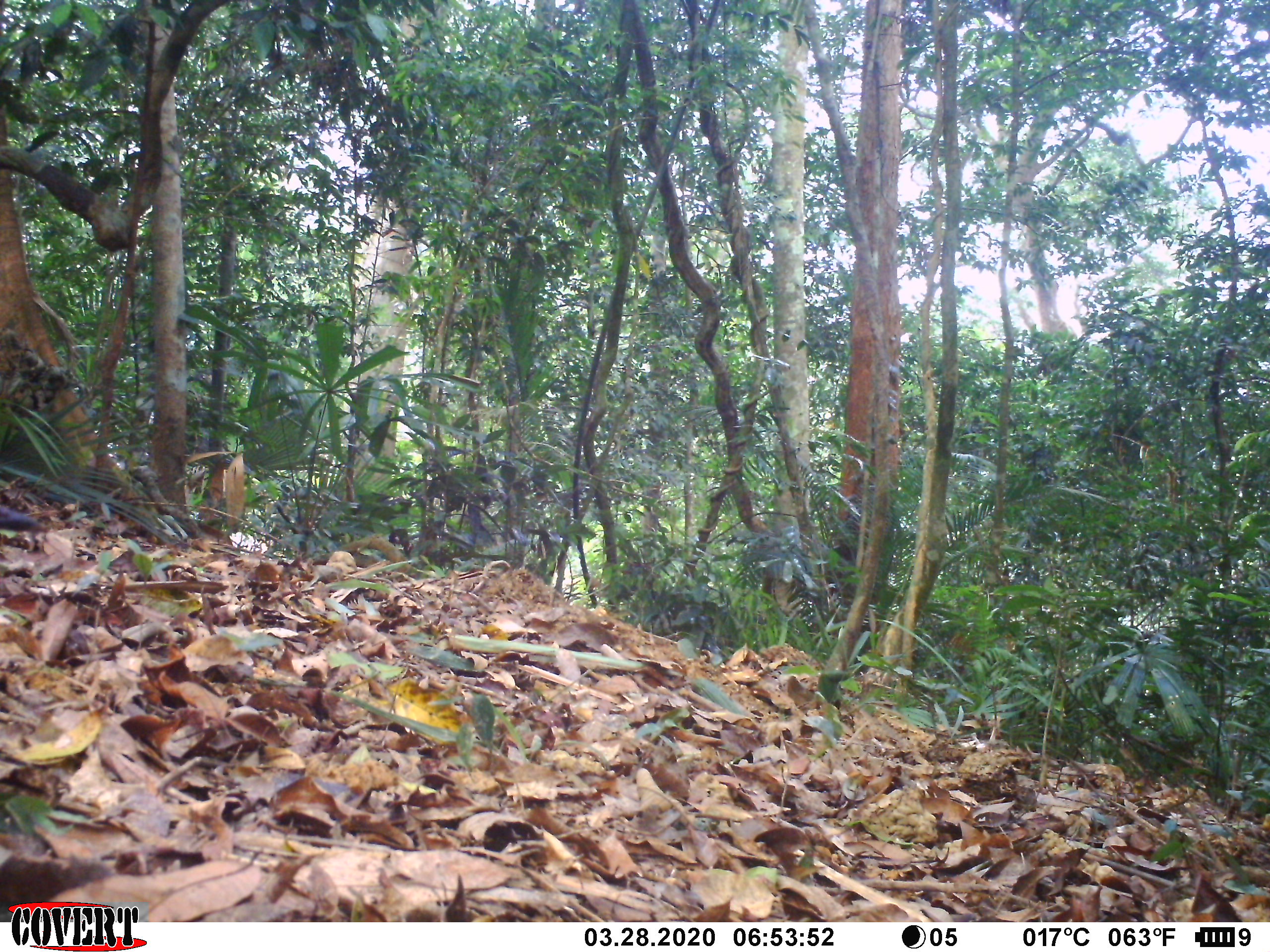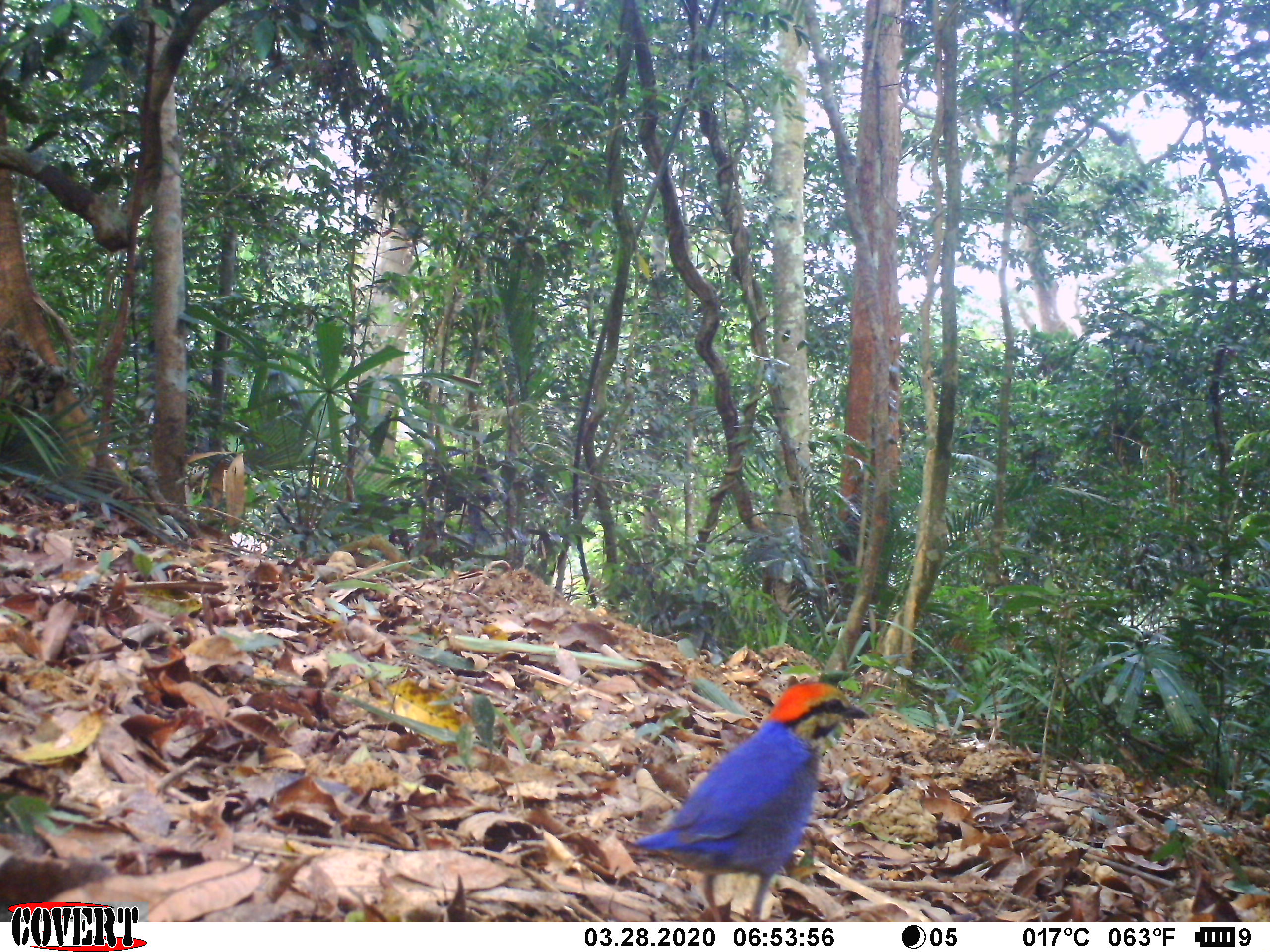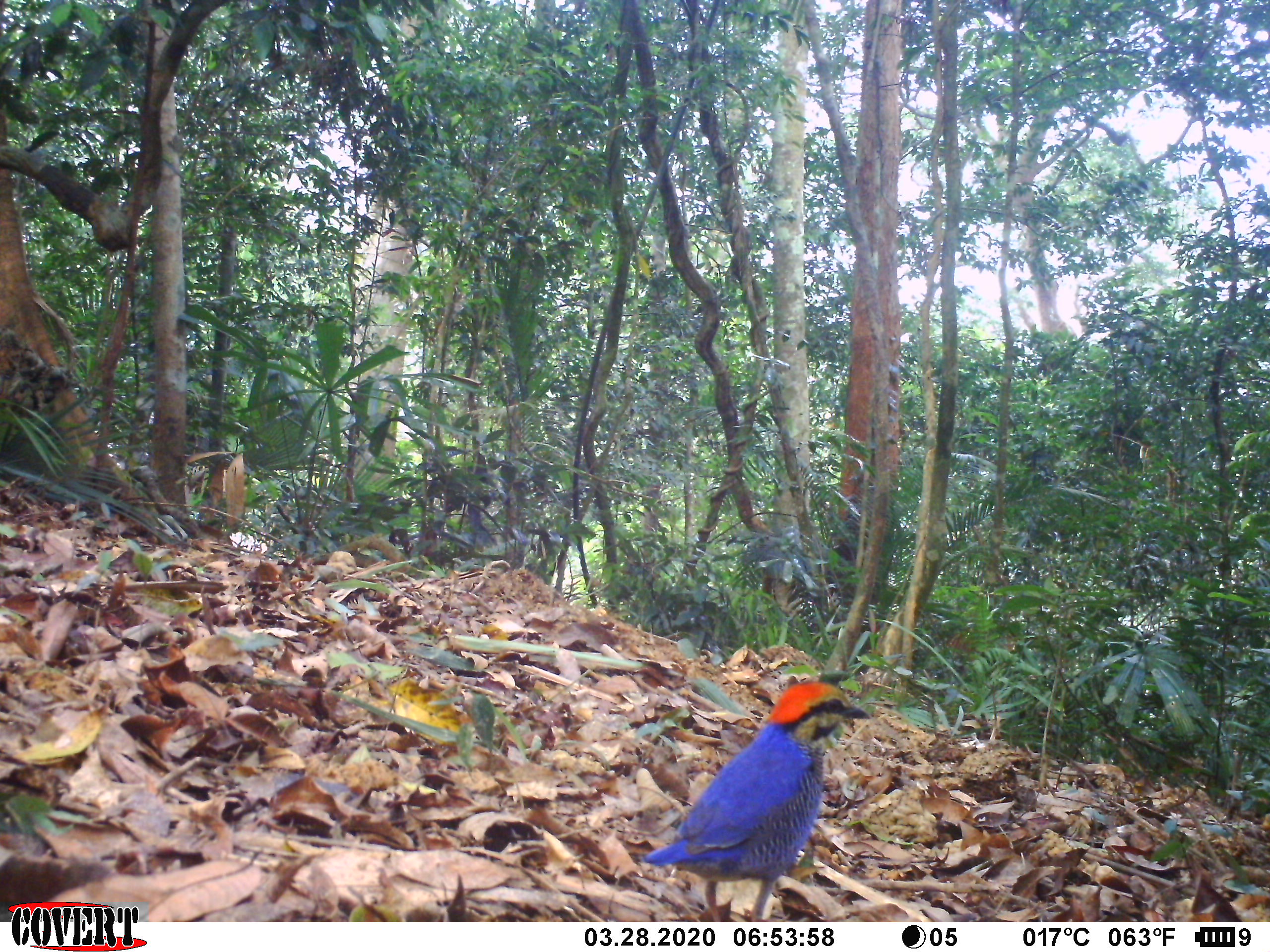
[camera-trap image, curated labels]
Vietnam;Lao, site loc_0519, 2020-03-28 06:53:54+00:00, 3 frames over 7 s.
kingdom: Animalia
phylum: Chordata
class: Aves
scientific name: Aves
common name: bird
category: unidentified bird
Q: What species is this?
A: Unidentified bird (bird) (Aves).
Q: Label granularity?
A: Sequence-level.